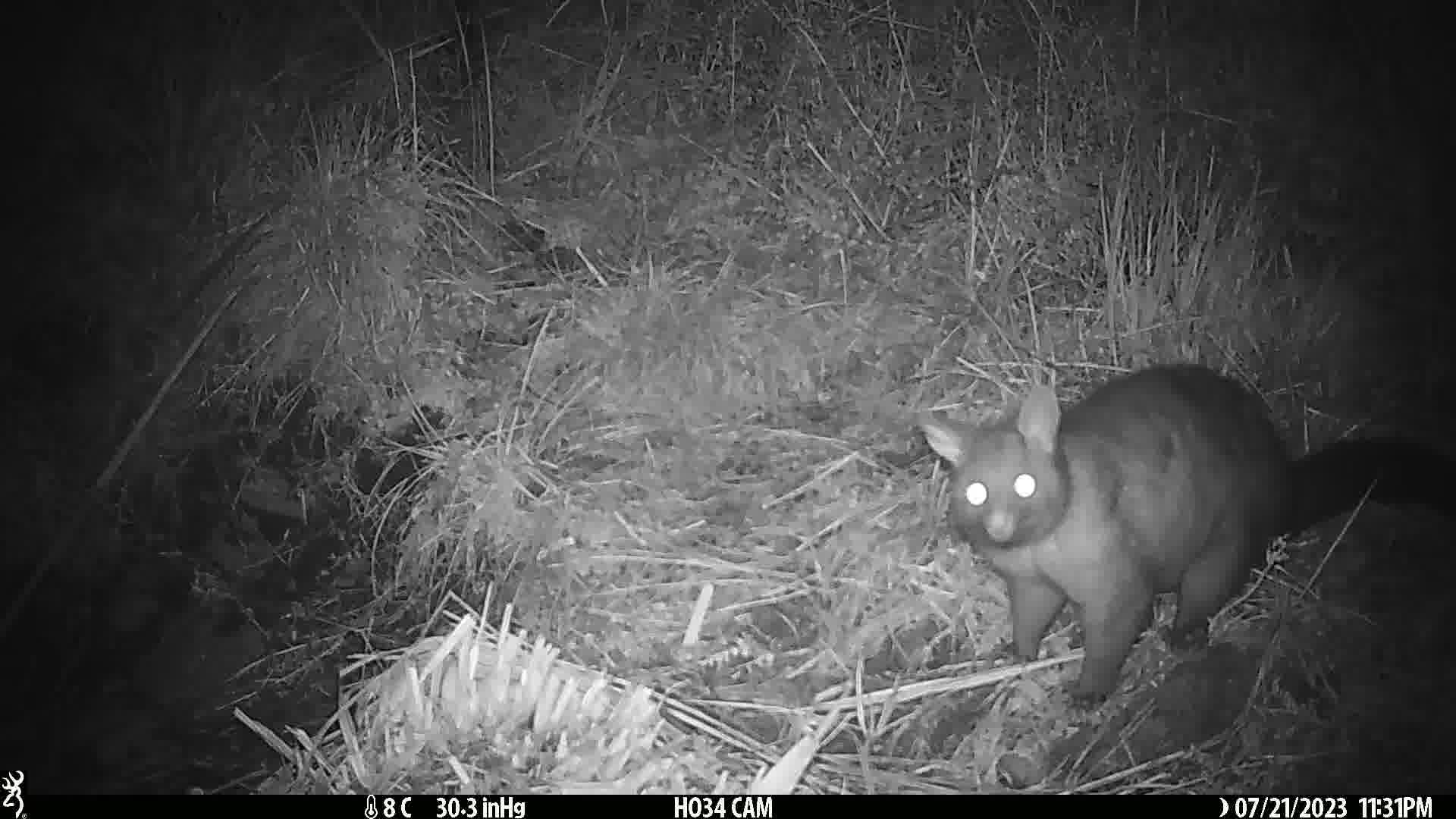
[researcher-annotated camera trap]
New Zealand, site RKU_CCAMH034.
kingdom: Animalia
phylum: Chordata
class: Mammalia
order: Diprotodontia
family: Phalangeridae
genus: Trichosurus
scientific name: Trichosurus vulpecula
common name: common brushtail possum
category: possum